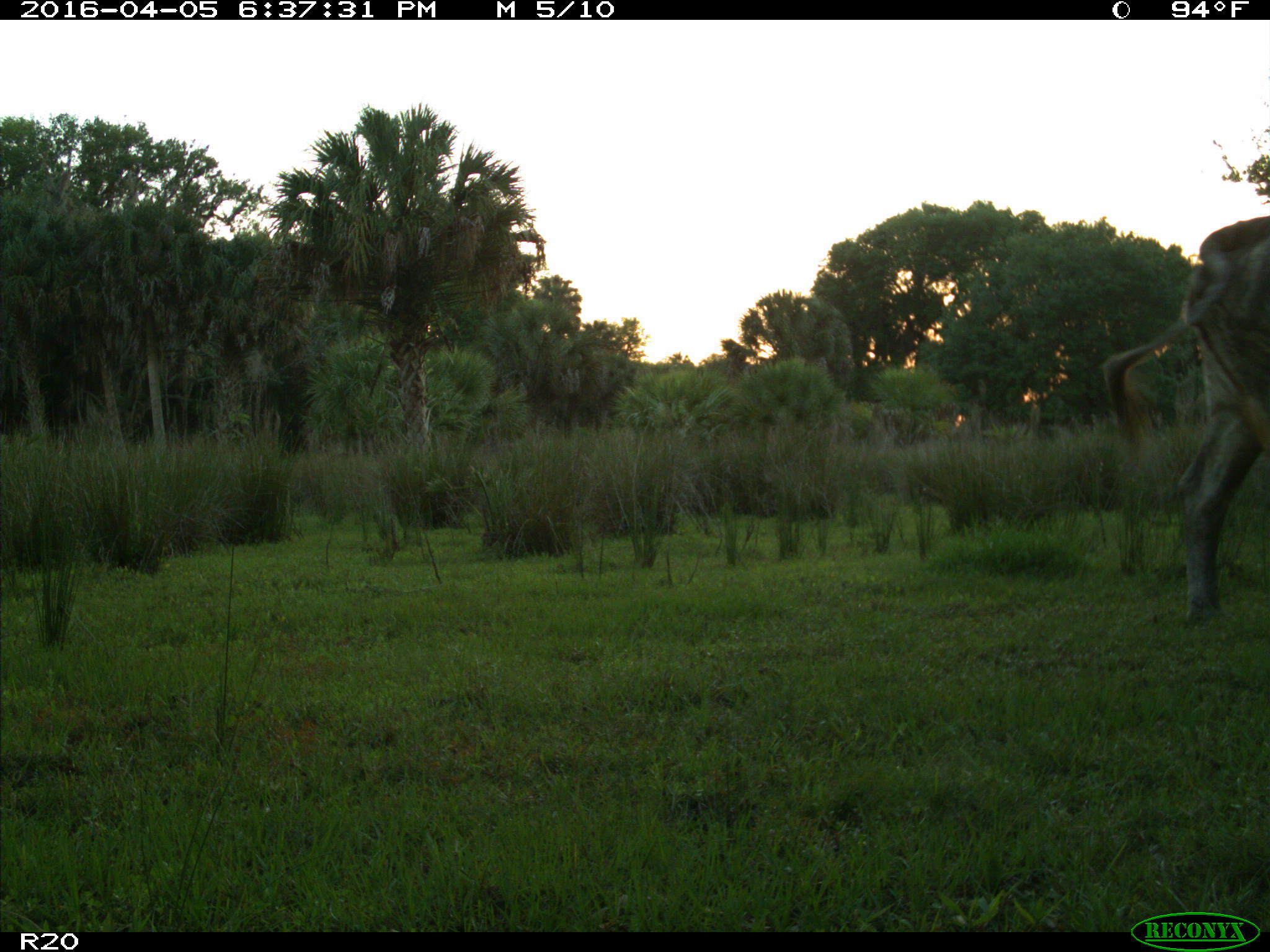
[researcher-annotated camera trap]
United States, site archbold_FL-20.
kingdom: Animalia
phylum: Chordata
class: Mammalia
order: Artiodactyla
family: Bovidae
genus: Bos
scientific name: Bos taurus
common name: domestic cow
Bos taurus (domestic cow).